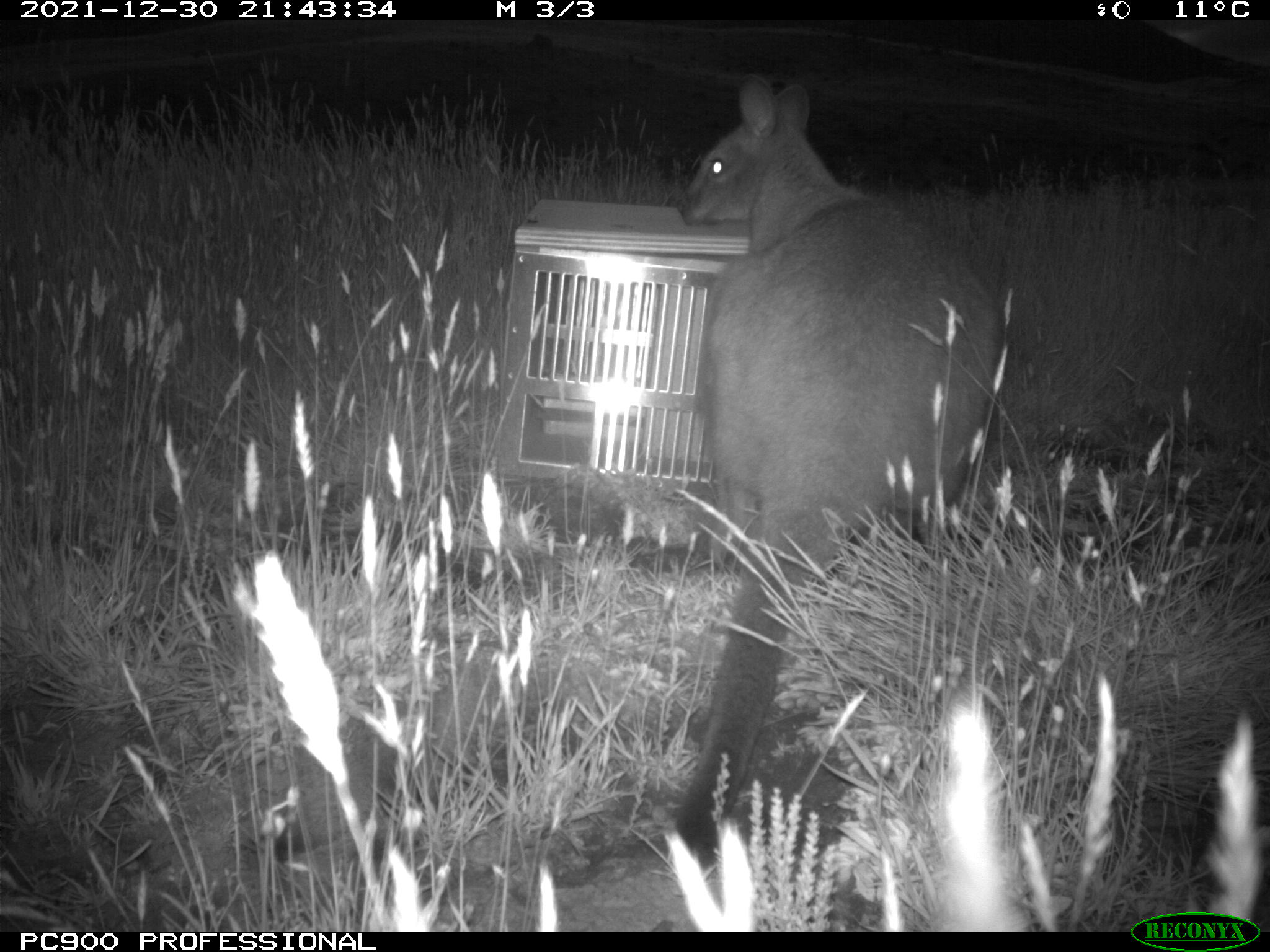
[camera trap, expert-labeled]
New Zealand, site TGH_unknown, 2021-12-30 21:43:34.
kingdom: Animalia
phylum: Chordata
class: Mammalia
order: Diprotodontia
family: Macropodidae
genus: Notamacropus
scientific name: Notamacropus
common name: wallaby